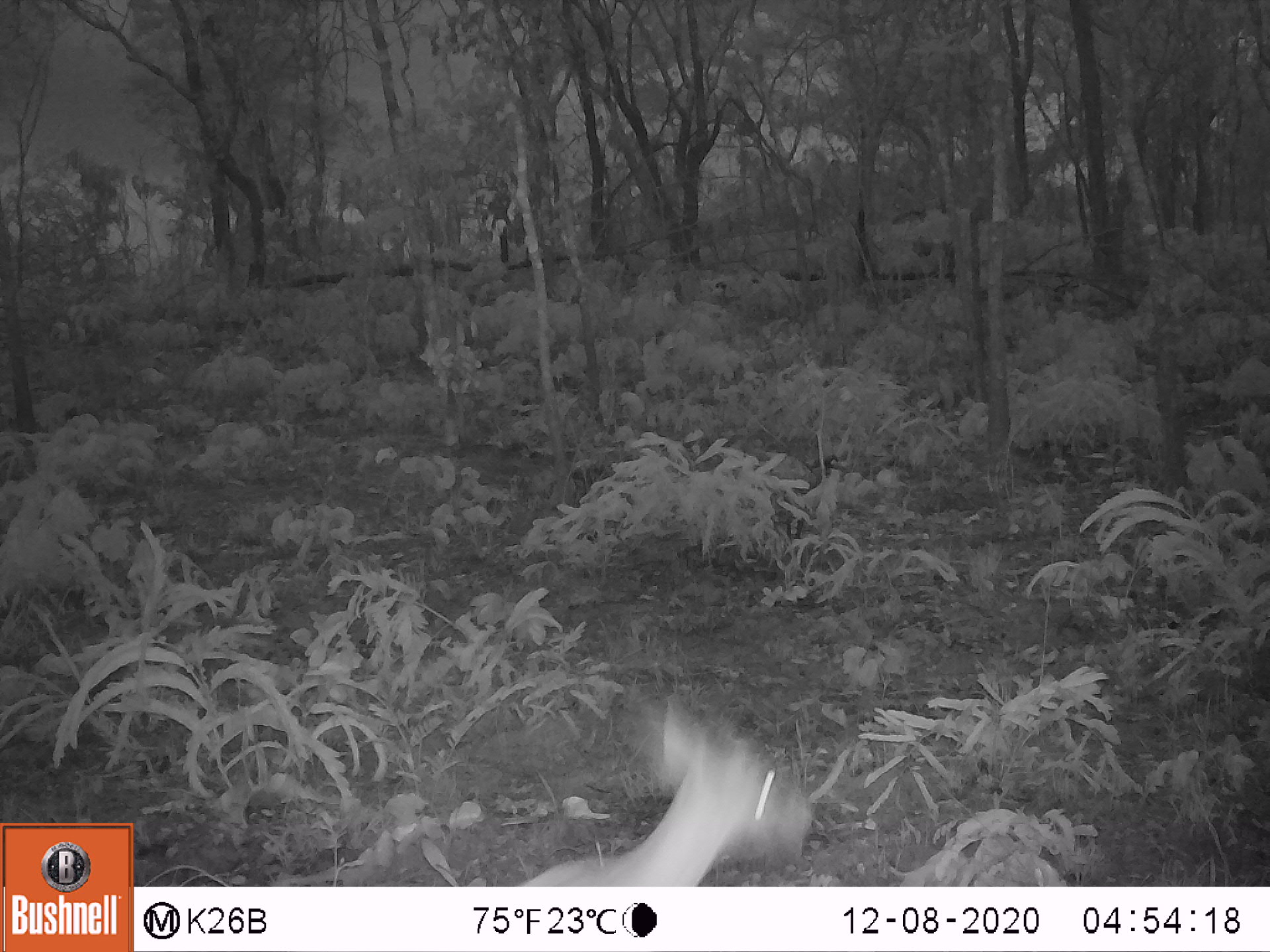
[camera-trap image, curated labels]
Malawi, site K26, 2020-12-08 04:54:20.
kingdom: Animalia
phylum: Chordata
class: Mammalia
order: Artiodactyla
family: Bovidae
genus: Sylvicapra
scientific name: Sylvicapra grimmia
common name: common duiker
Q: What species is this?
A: Common duiker (Sylvicapra grimmia).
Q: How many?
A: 1.